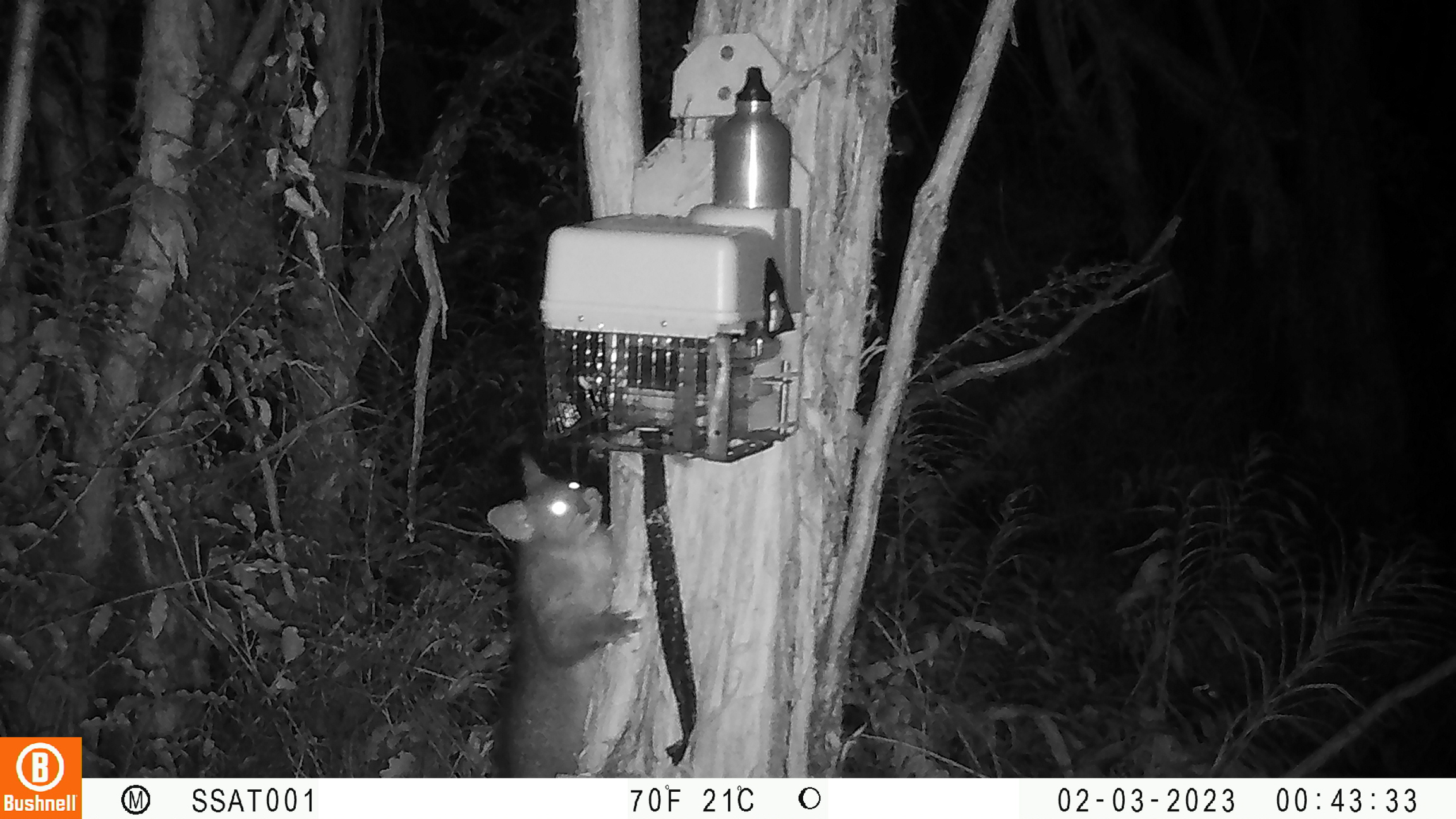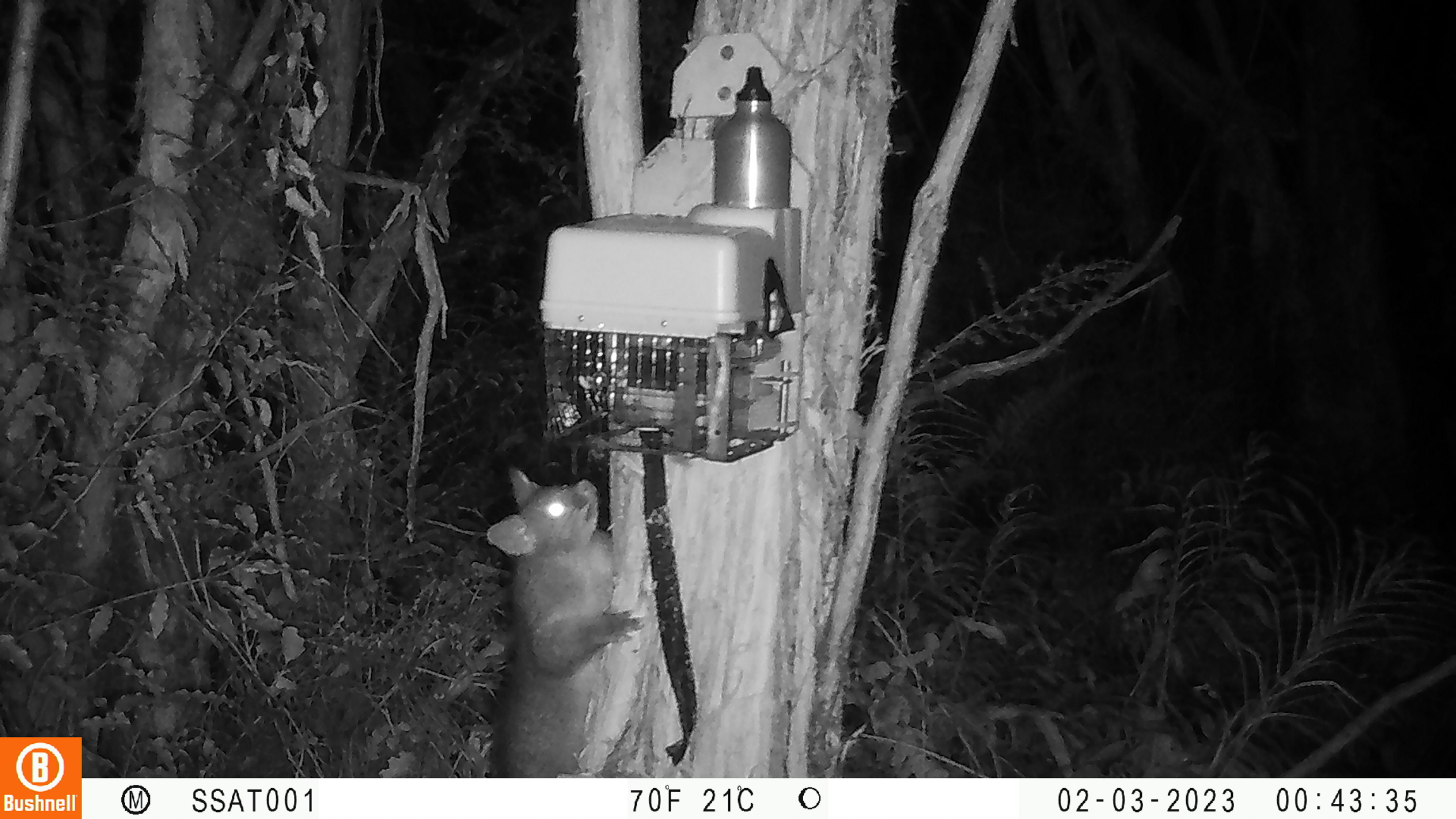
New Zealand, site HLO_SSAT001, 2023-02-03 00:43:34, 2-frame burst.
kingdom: Animalia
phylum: Chordata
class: Mammalia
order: Diprotodontia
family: Phalangeridae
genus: Trichosurus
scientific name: Trichosurus vulpecula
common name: common brushtail possum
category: possum